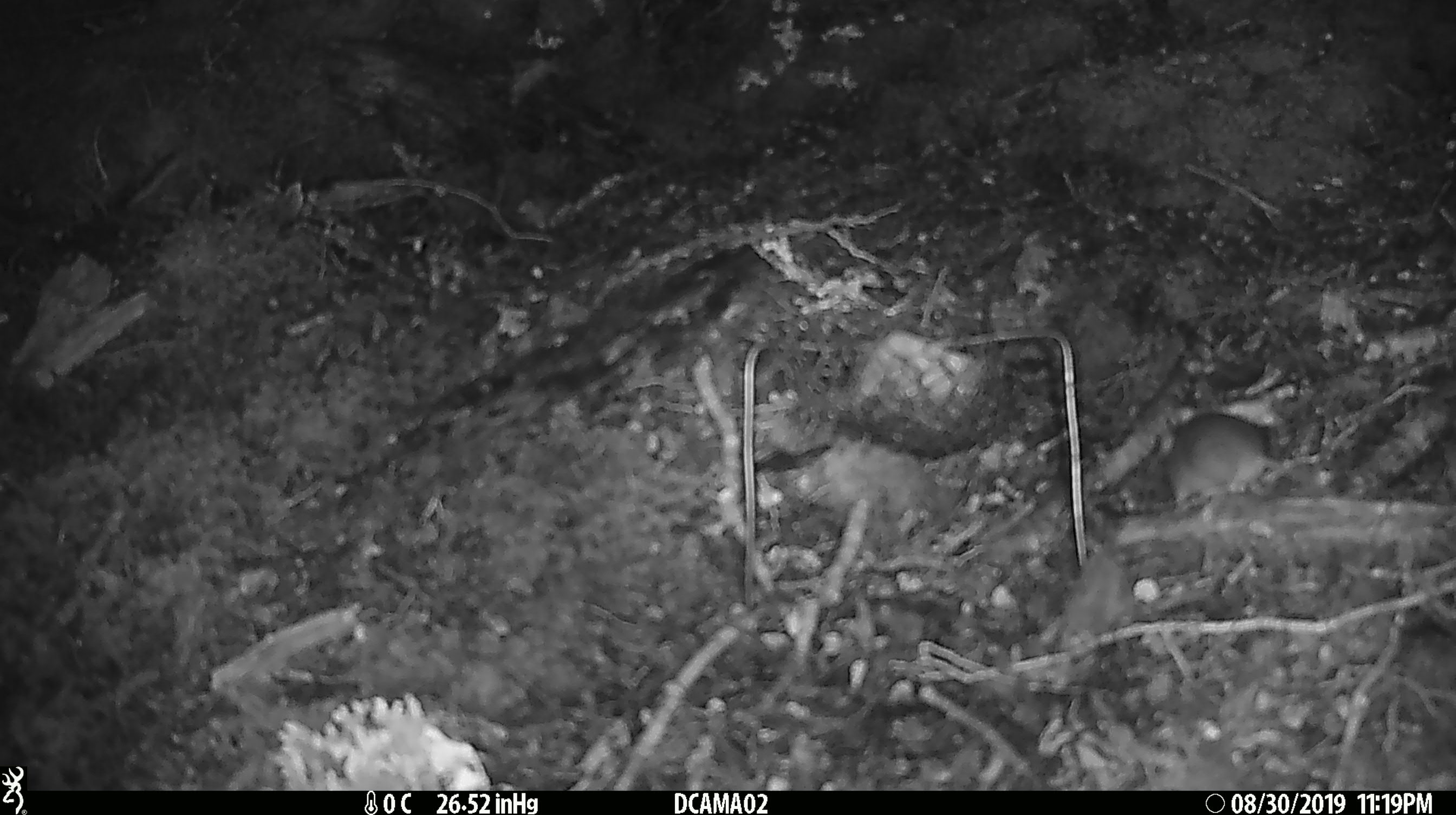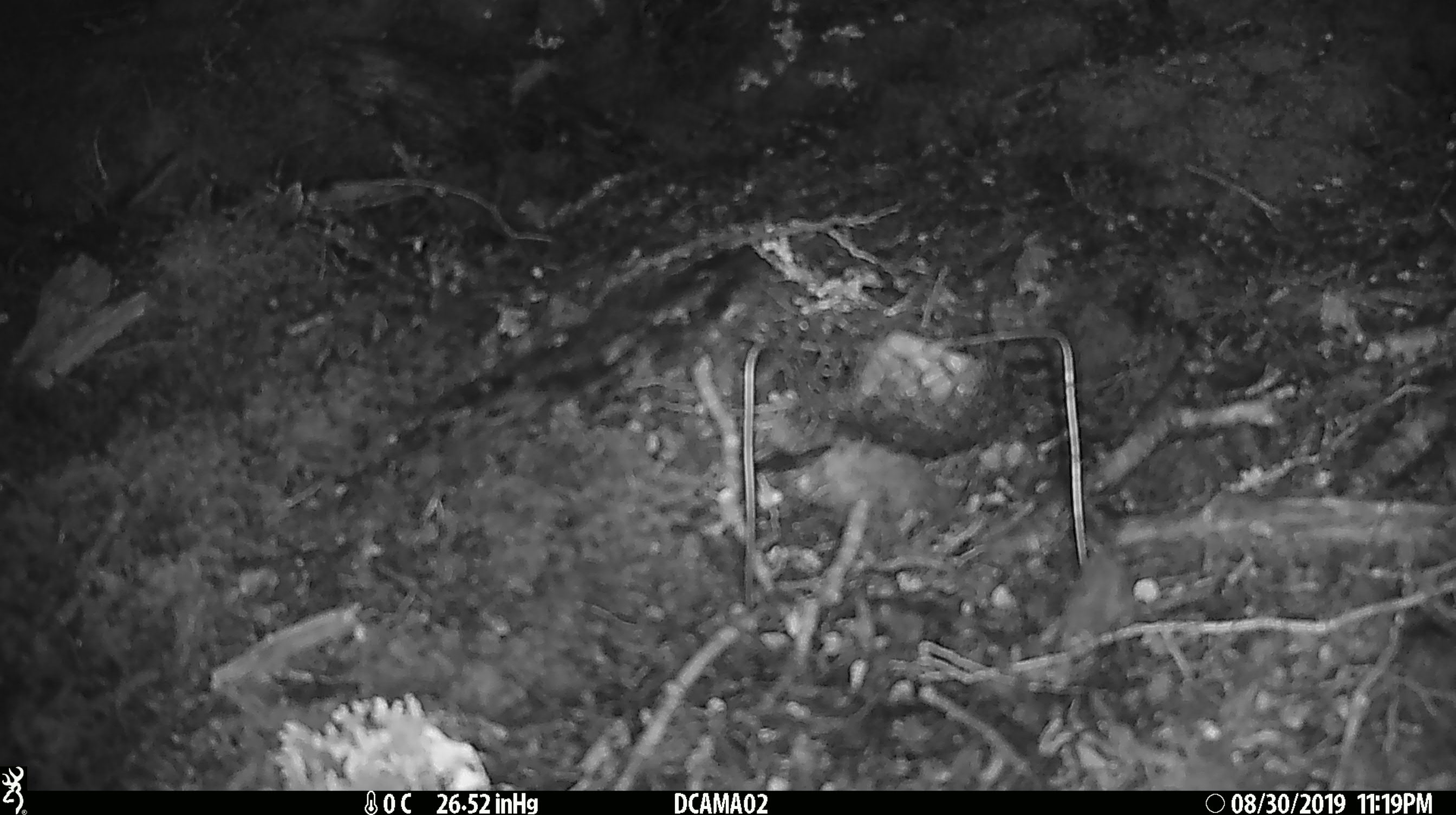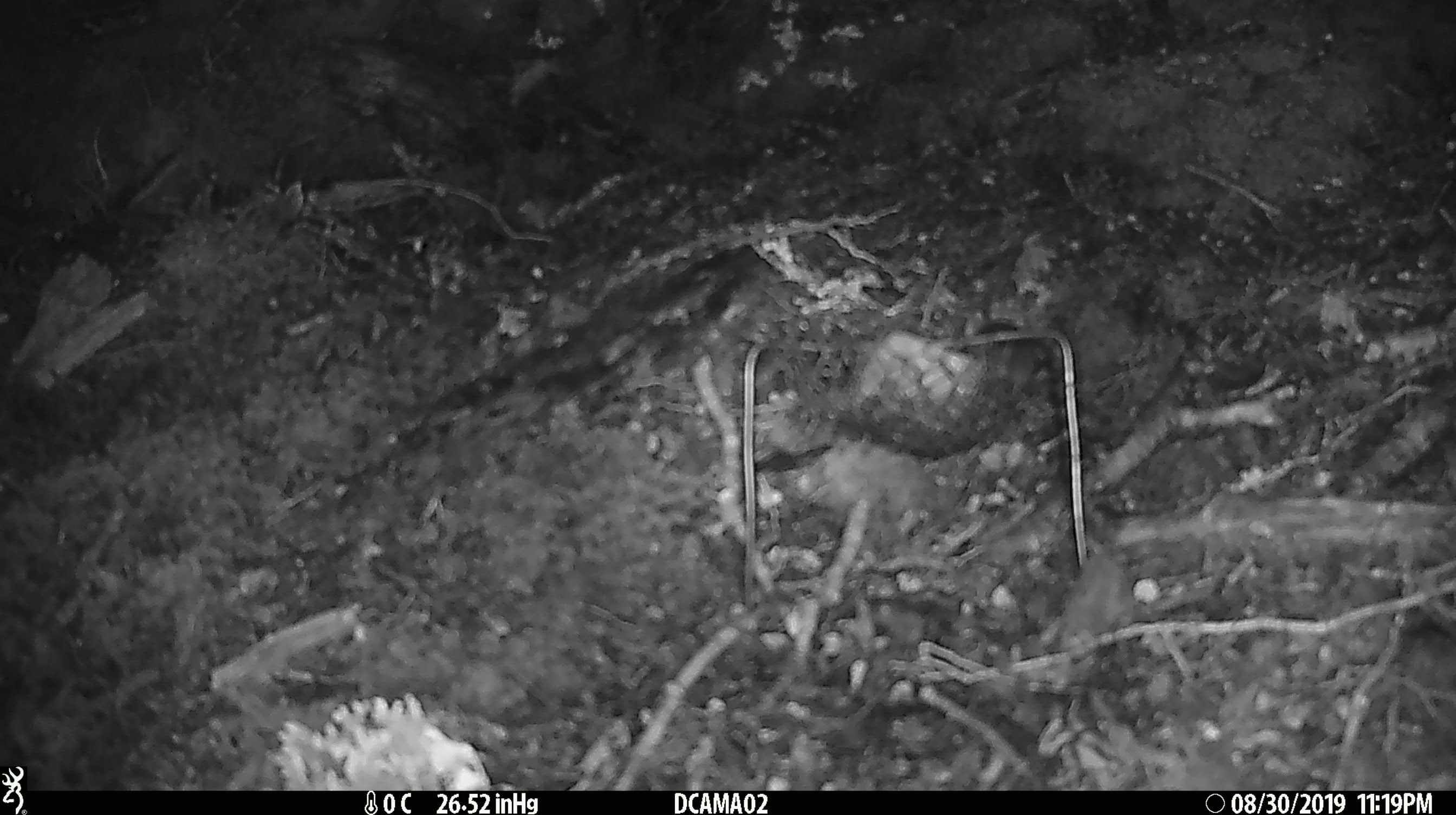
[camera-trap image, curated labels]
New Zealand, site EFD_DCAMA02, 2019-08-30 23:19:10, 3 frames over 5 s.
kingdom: Animalia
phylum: Chordata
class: Mammalia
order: Rodentia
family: Muridae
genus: Mus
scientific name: Mus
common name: mouse